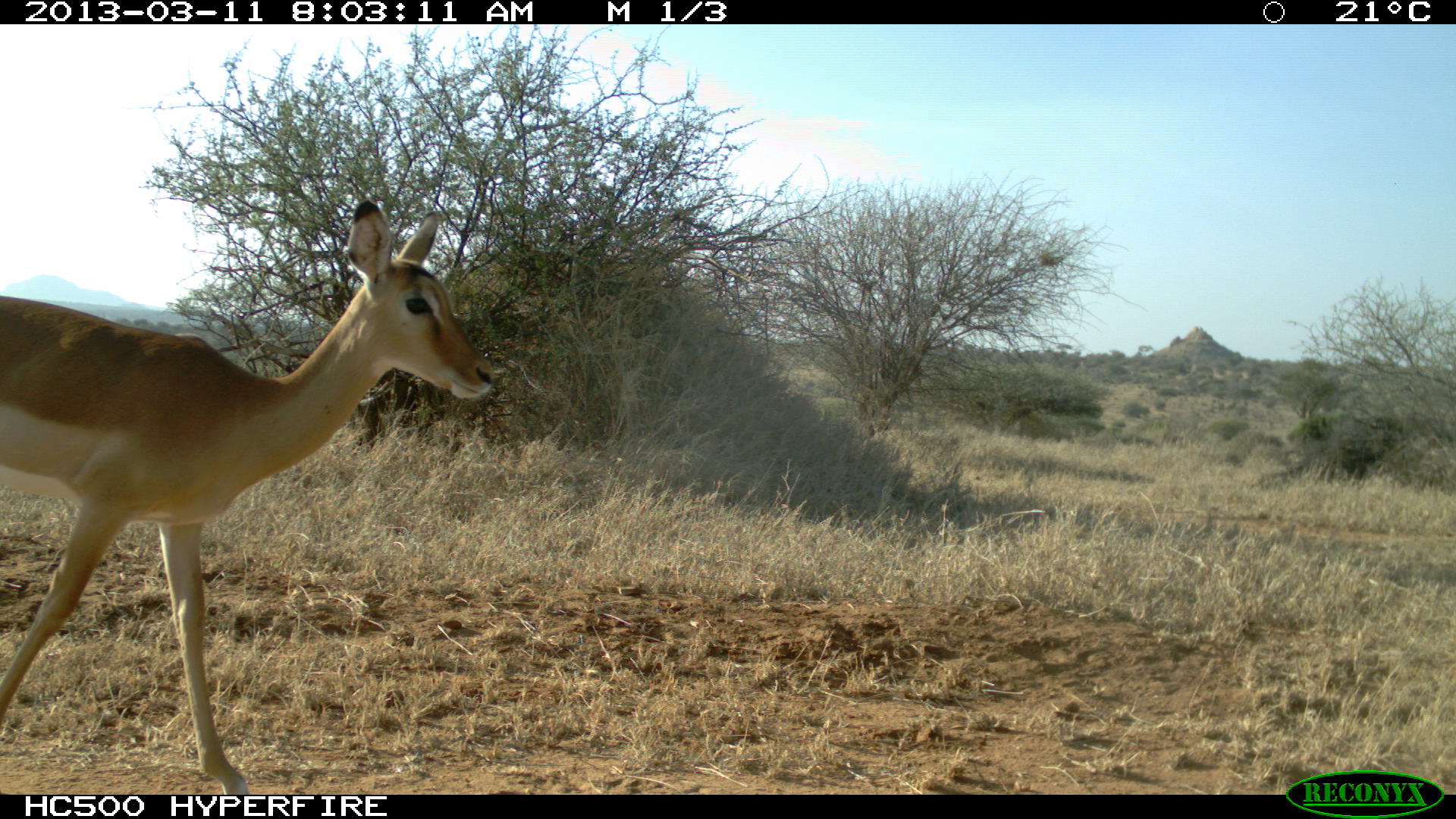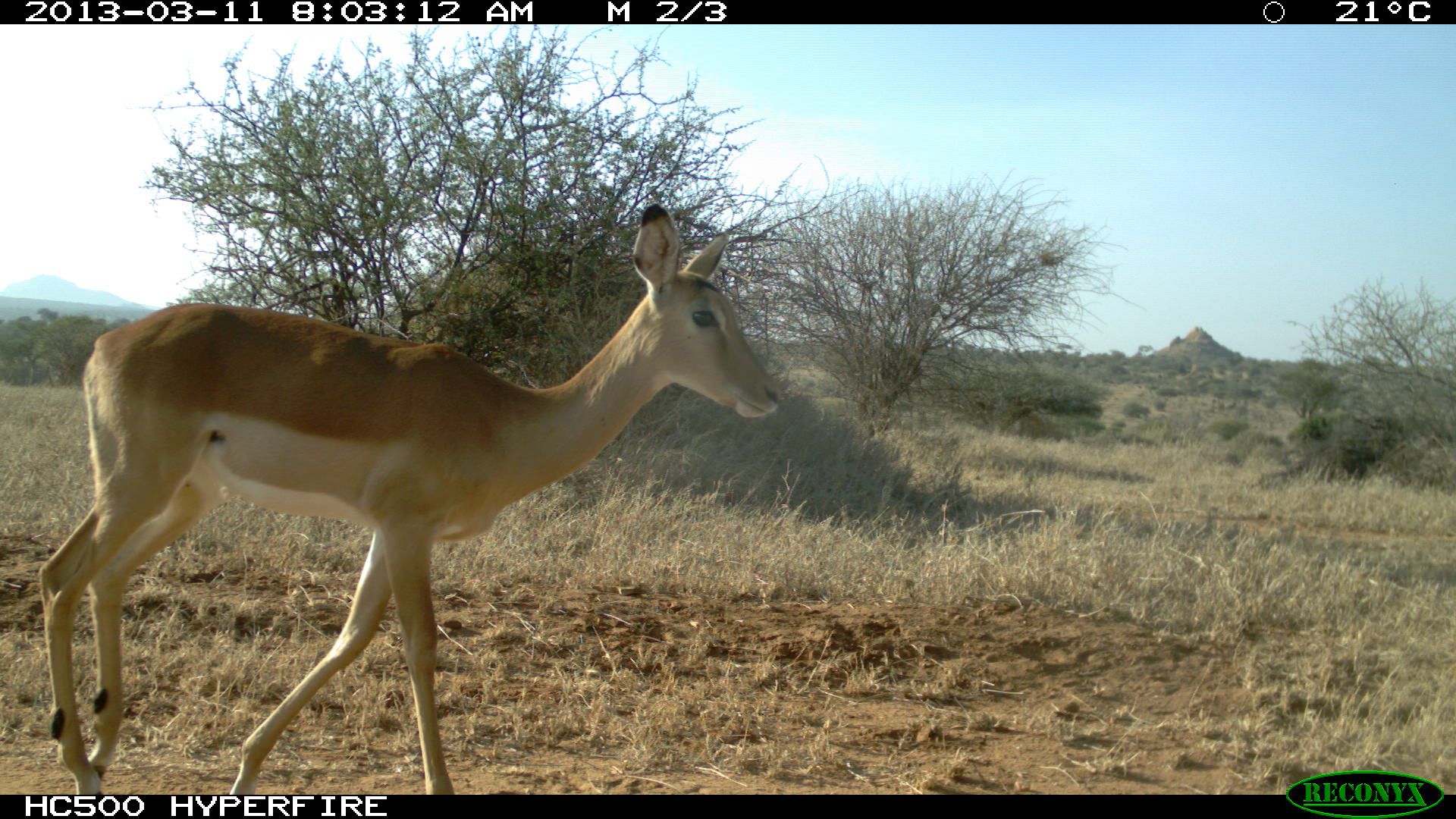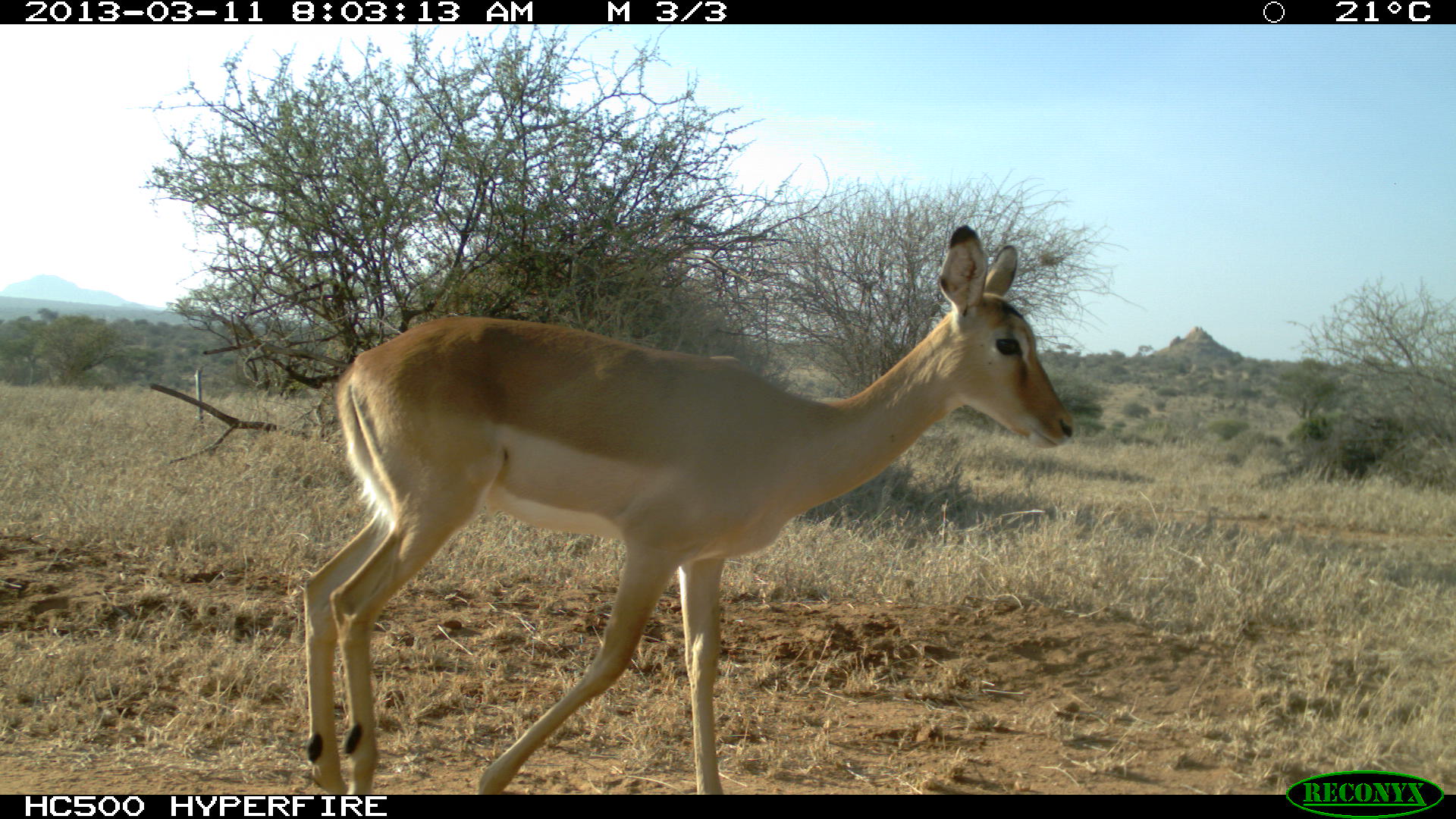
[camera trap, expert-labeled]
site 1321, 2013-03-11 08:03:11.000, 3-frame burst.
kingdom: Animalia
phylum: Chordata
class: Mammalia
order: Artiodactyla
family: Bovidae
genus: Aepyceros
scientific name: Aepyceros melampus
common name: impala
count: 1